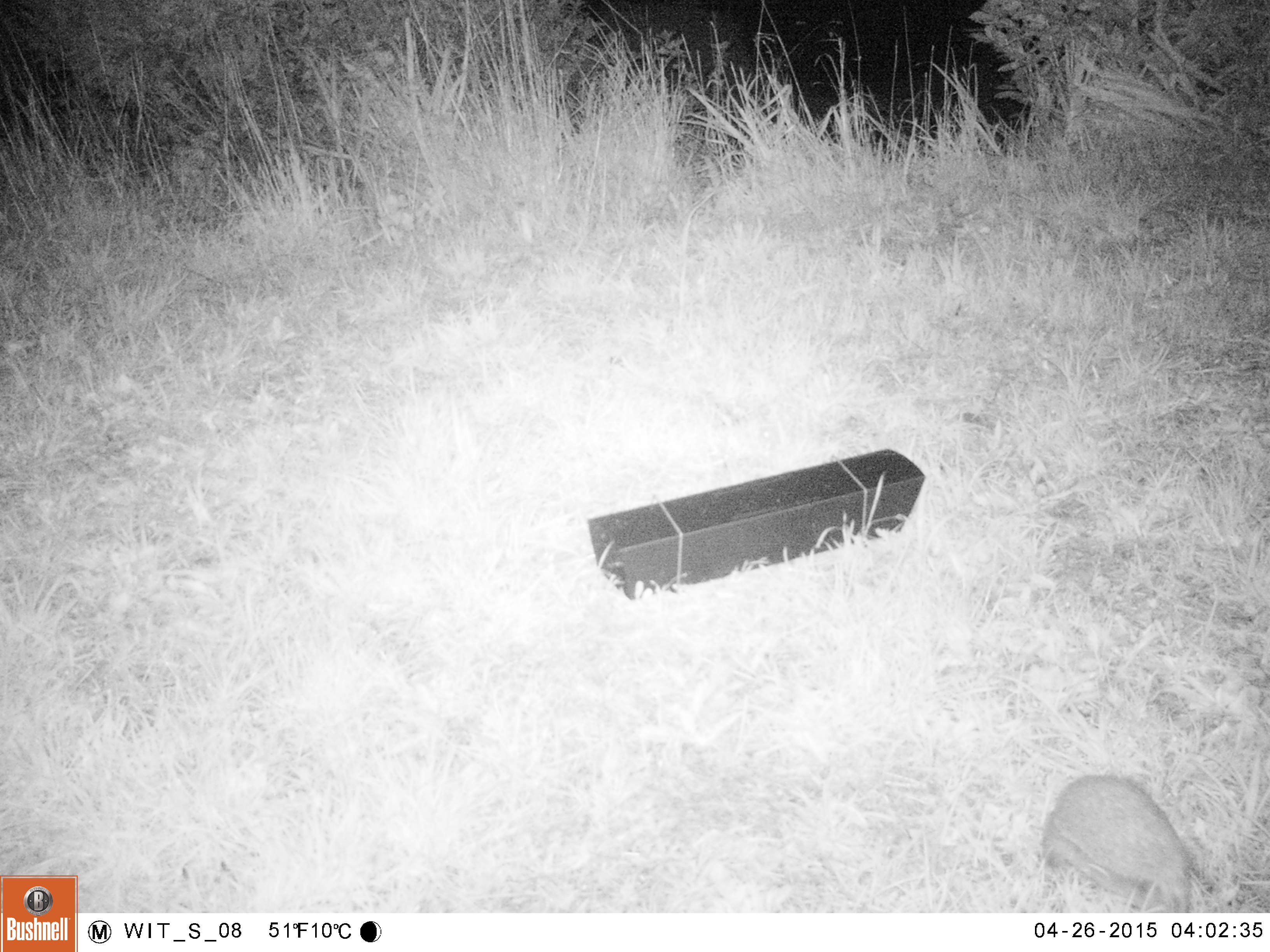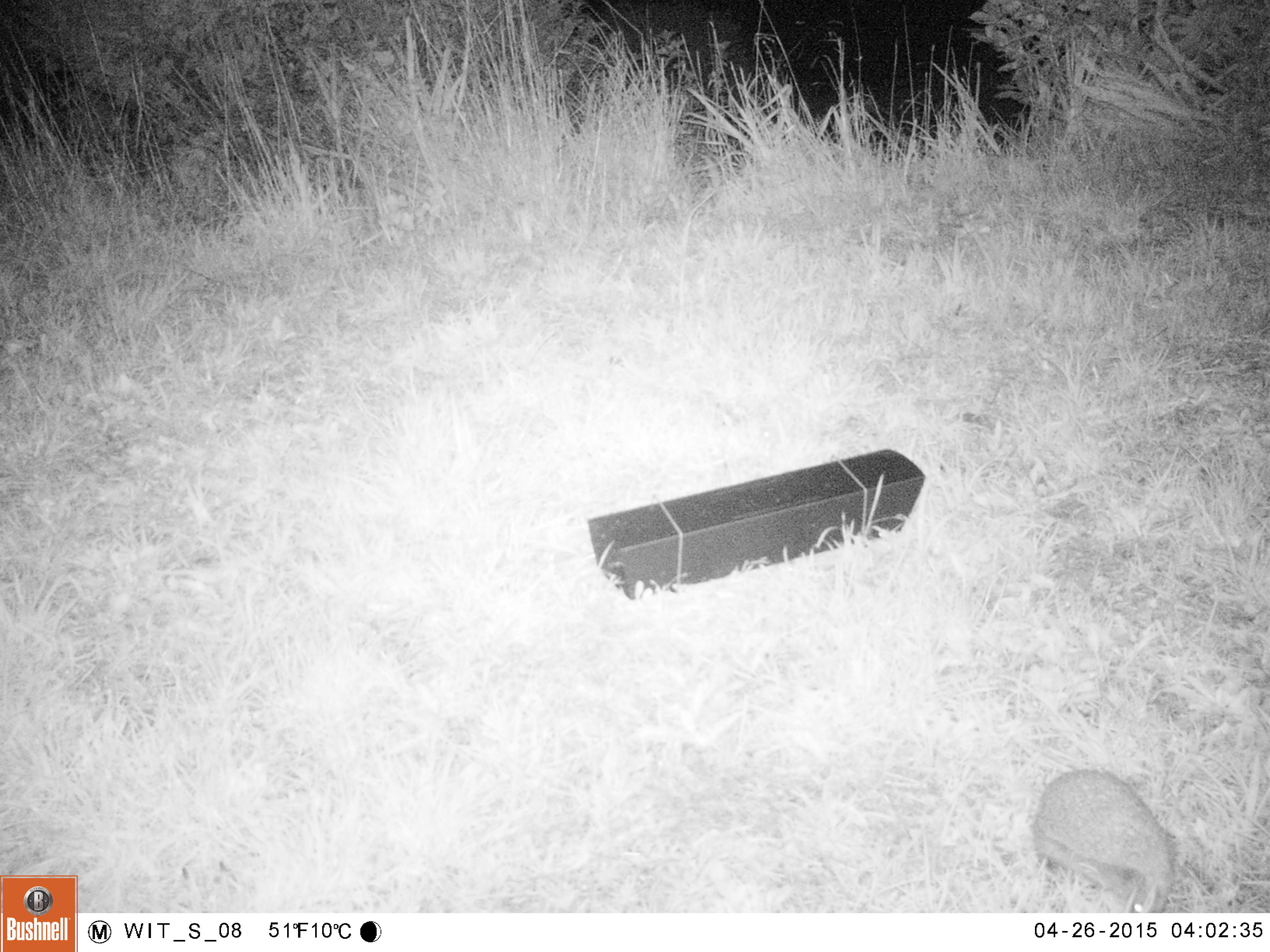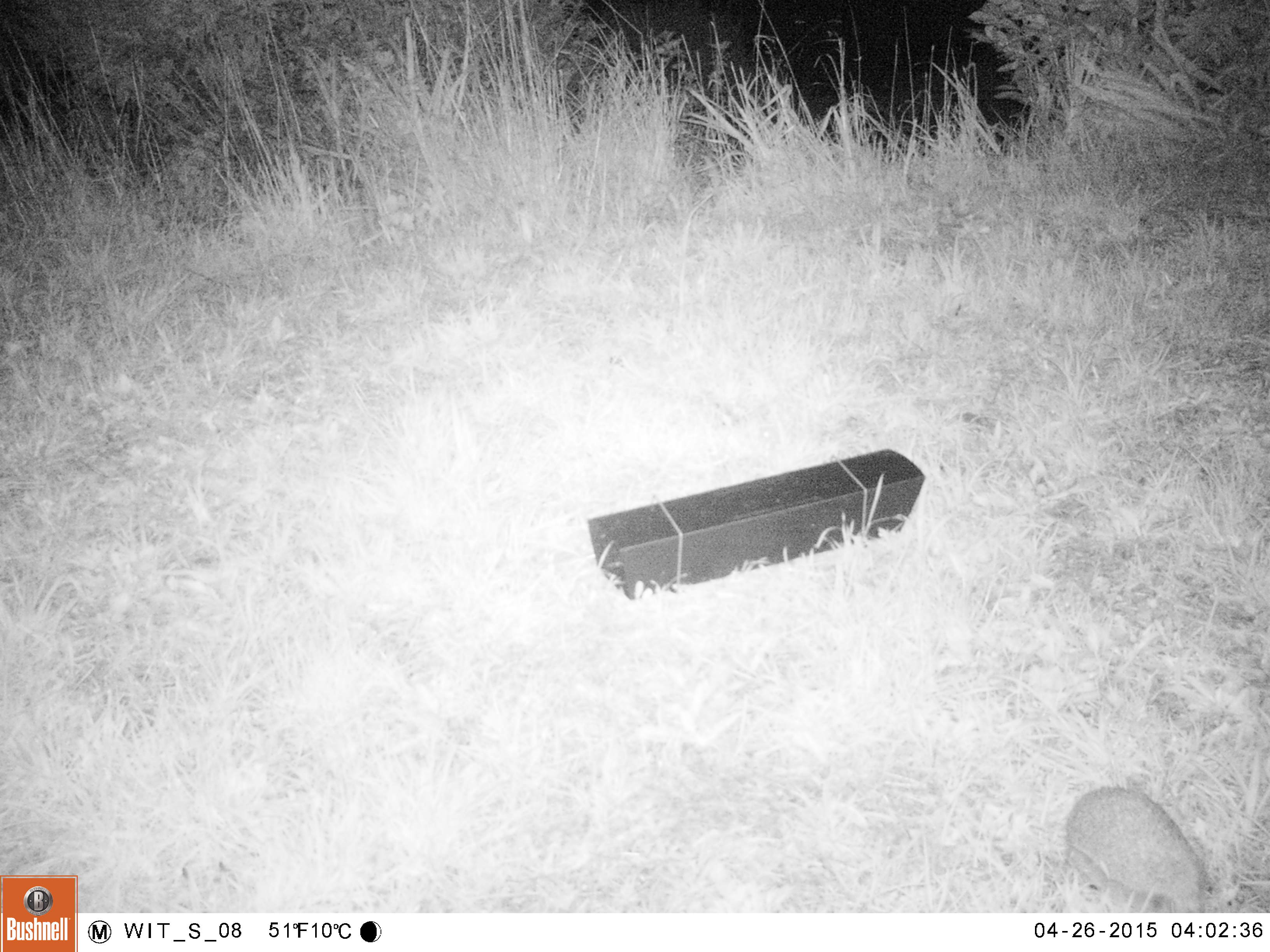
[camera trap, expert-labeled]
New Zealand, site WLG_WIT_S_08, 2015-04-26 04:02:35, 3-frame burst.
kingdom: Animalia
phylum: Chordata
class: Mammalia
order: Eulipotyphla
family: Erinaceidae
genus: Erinaceus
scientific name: Erinaceus europaeus europaeus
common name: european hedgehog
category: hedgehog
Hedgehog (european hedgehog) (Erinaceus europaeus europaeus).